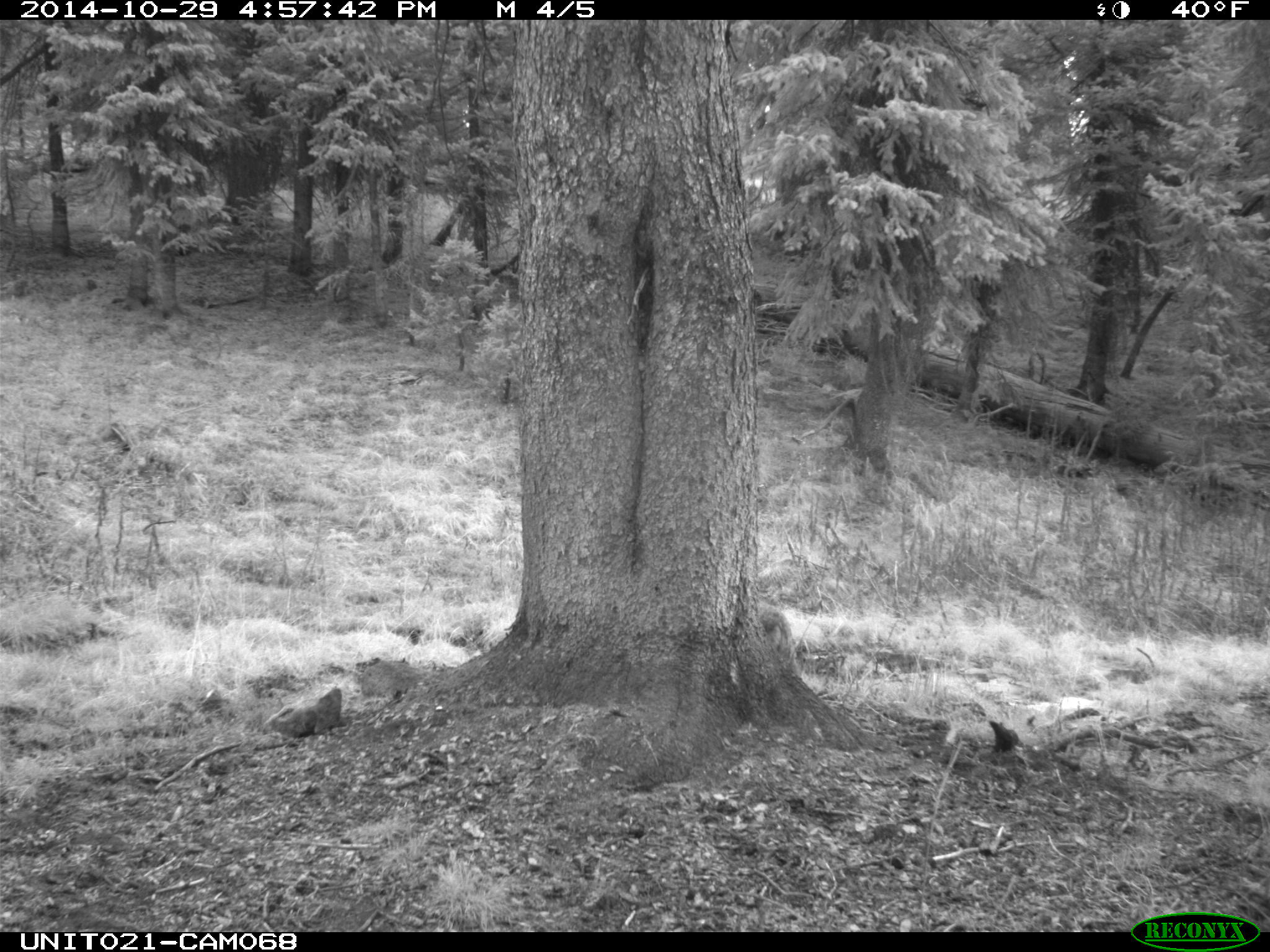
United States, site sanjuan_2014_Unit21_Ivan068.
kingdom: Animalia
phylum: Chordata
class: Mammalia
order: Carnivora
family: Canidae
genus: Canis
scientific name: Canis latrans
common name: coyote